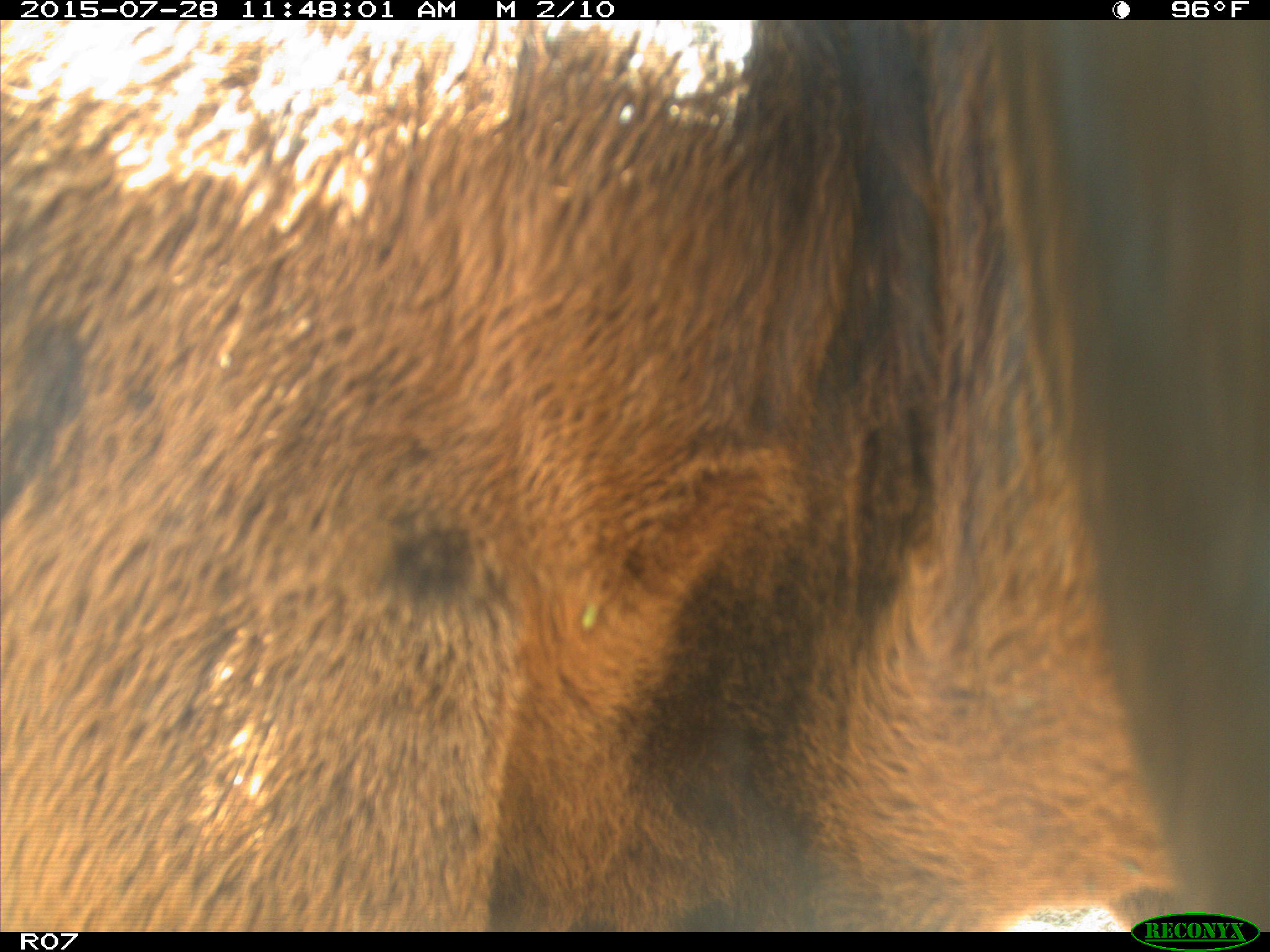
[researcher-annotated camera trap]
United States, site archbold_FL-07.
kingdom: Animalia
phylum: Chordata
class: Mammalia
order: Artiodactyla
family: Bovidae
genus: Bos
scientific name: Bos taurus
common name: domestic cow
Bos taurus (domestic cow).